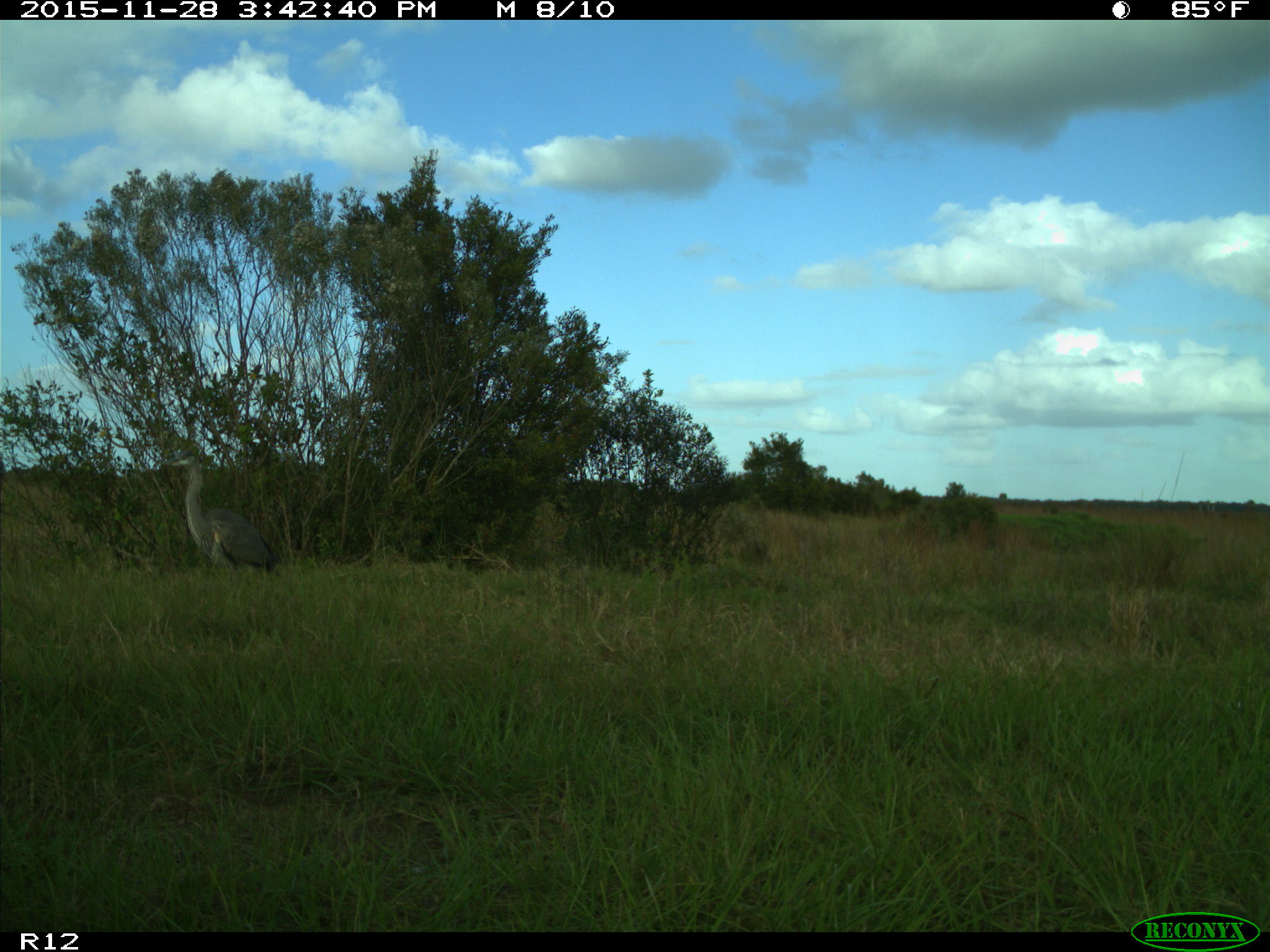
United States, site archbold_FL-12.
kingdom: Animalia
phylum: Chordata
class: Aves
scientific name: Aves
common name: birds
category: unidentified bird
Unidentified bird (birds) (Aves).